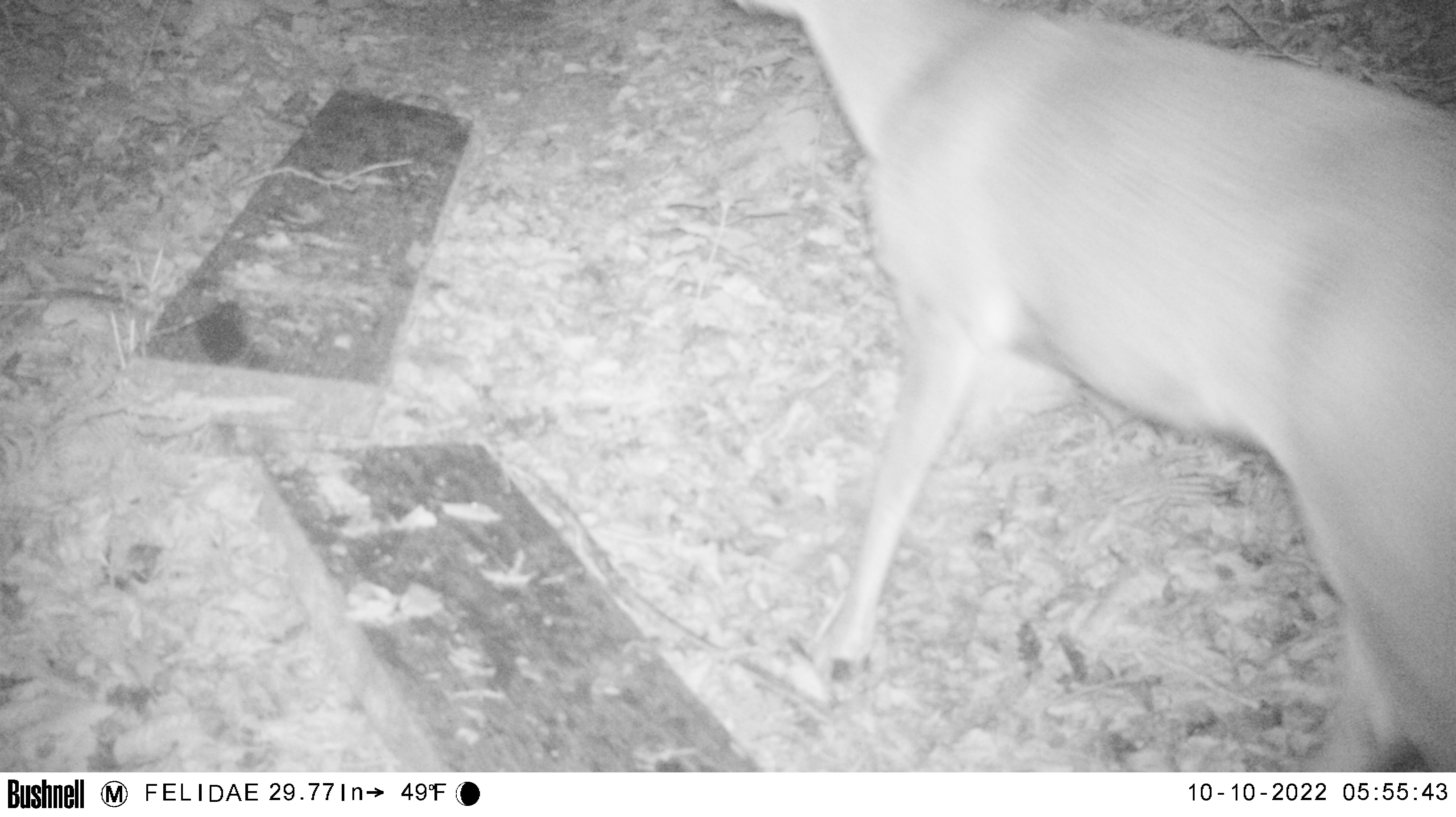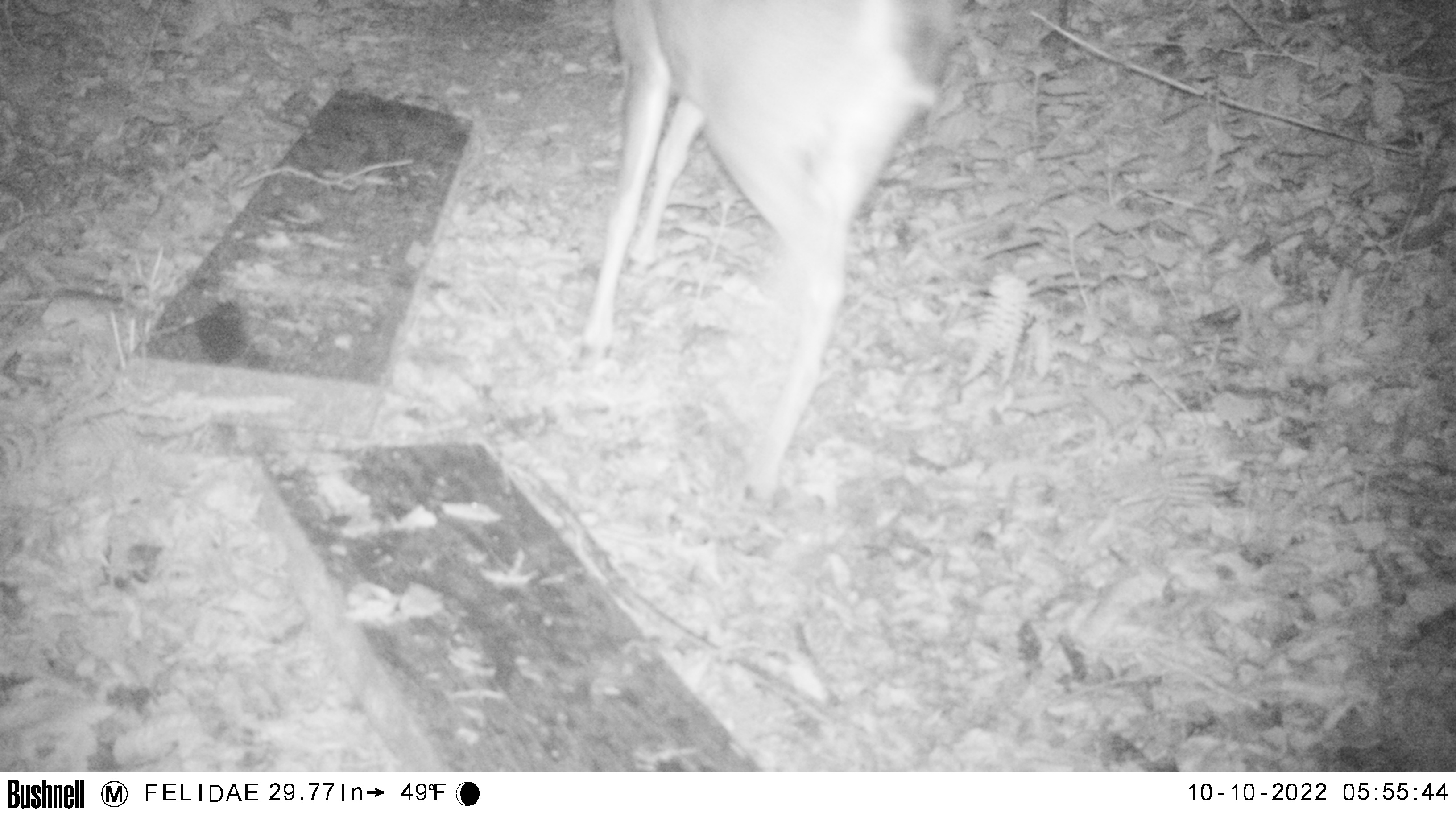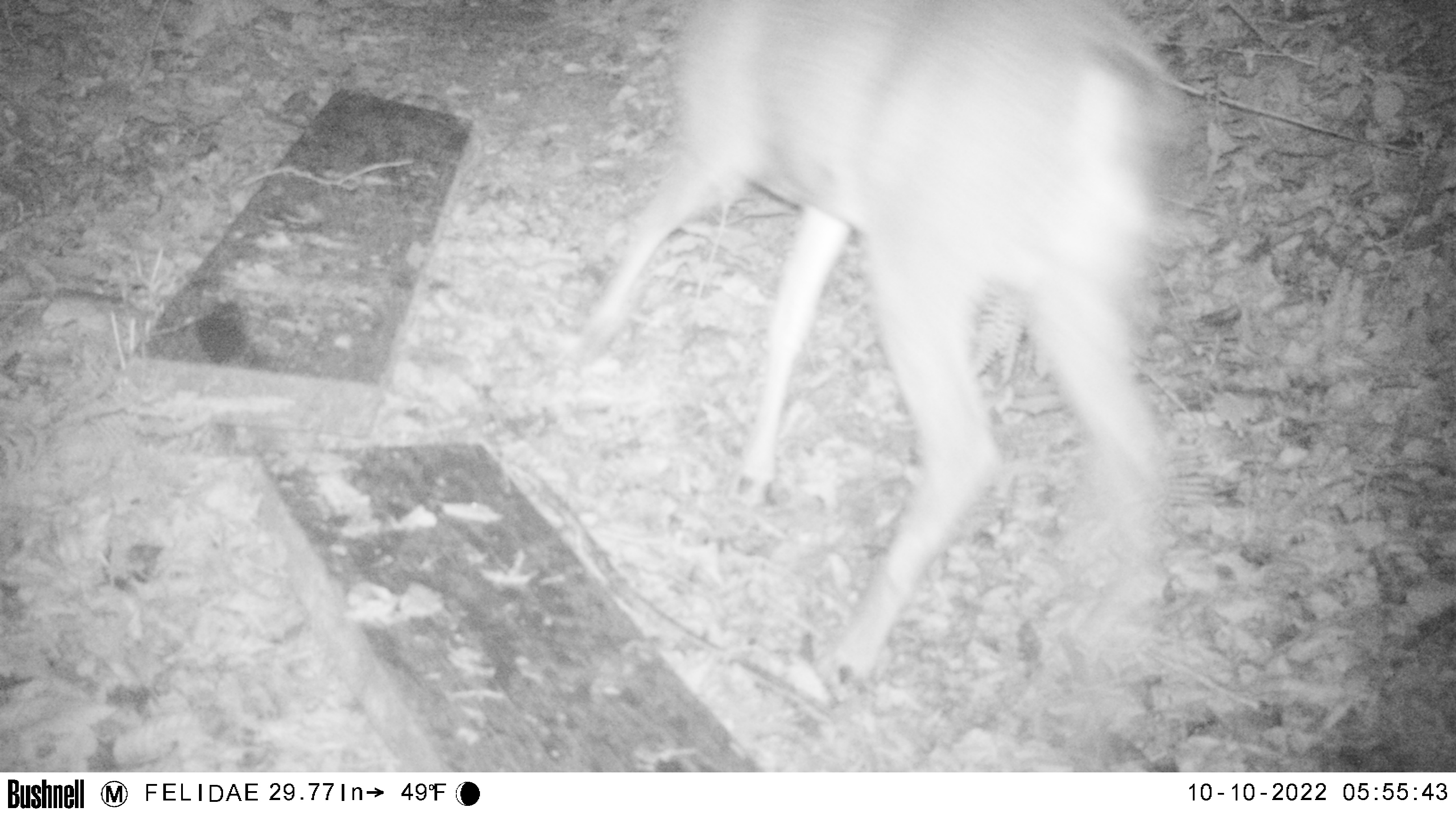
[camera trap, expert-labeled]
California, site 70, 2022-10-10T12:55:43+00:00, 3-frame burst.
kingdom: Animalia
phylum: Chordata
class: Mammalia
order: Artiodactyla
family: Cervidae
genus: Odocoileus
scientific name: Odocoileus hemionus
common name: mule deer